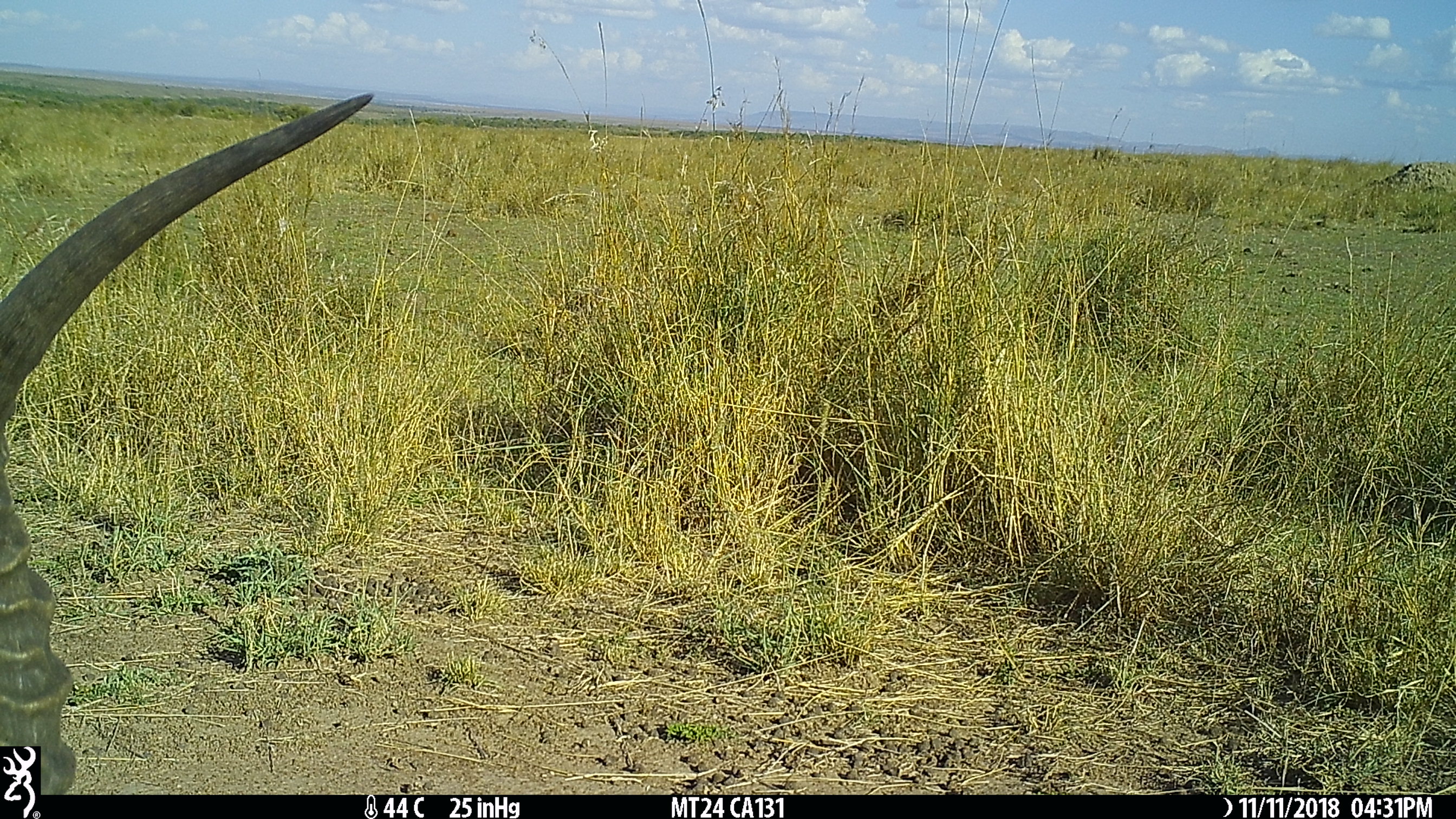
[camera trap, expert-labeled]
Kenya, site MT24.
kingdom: Animalia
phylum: Chordata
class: Mammalia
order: Artiodactyla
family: Bovidae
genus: Aepyceros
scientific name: Aepyceros melampus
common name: impala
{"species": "impala (Aepyceros melampus)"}